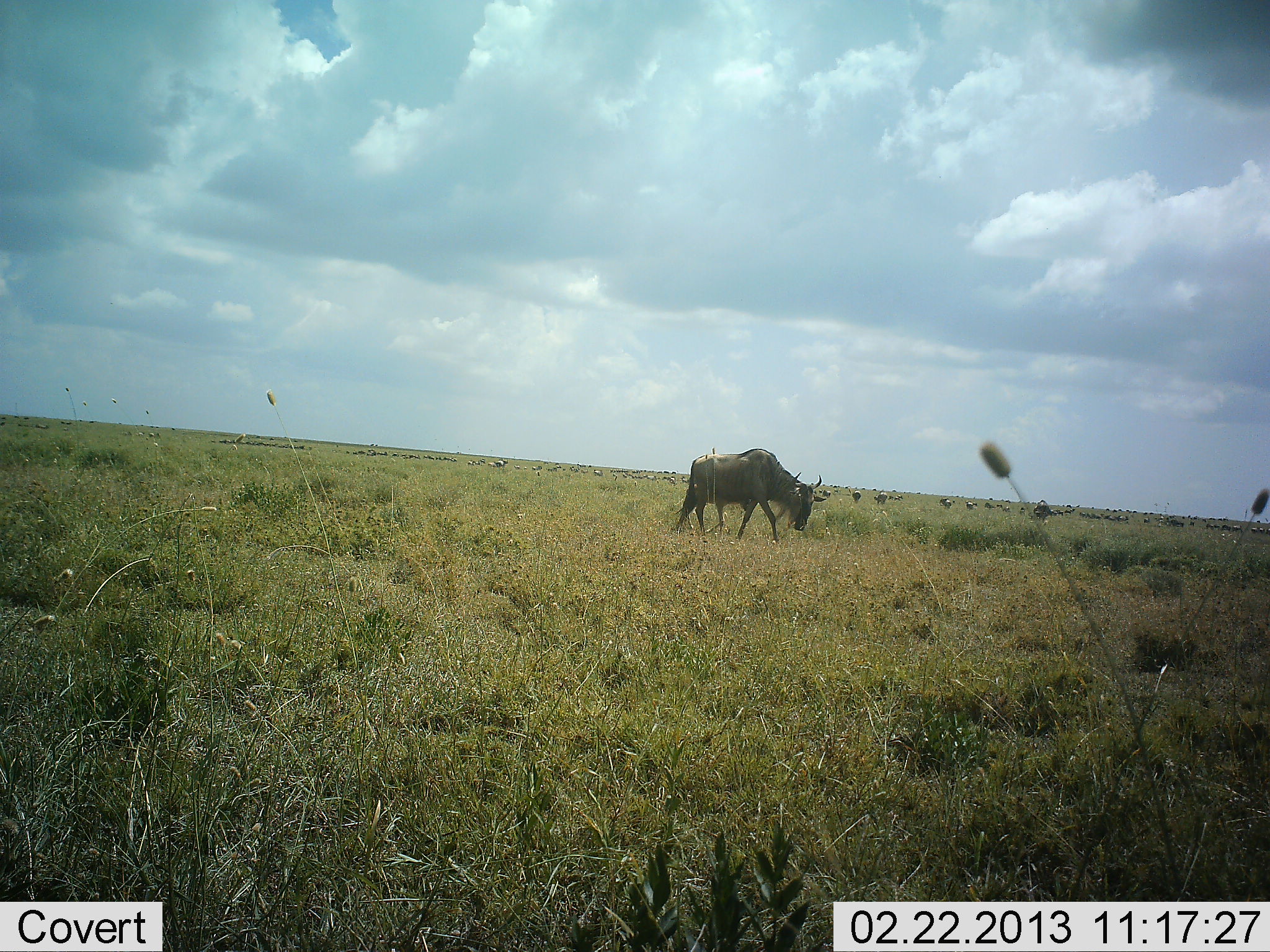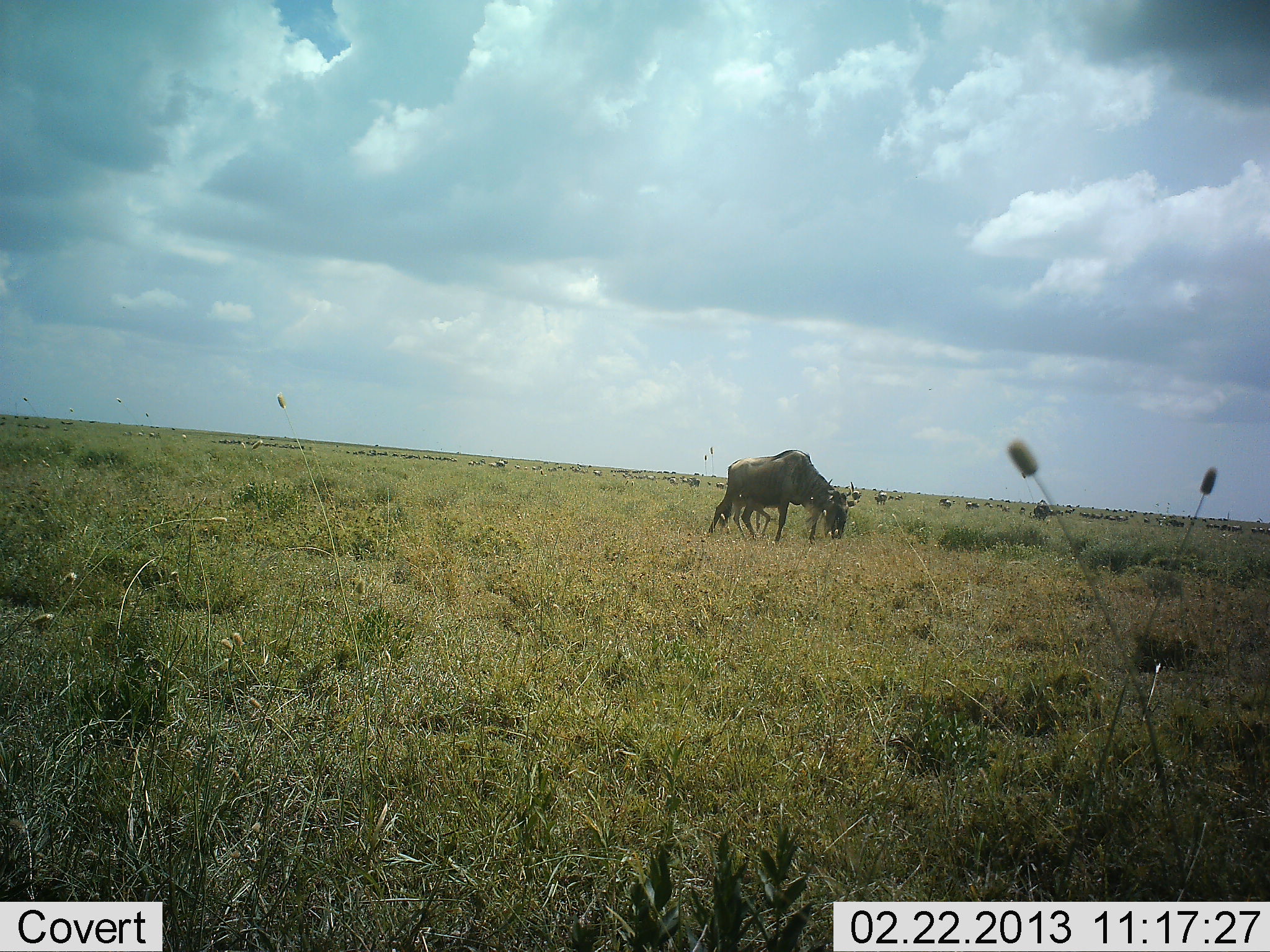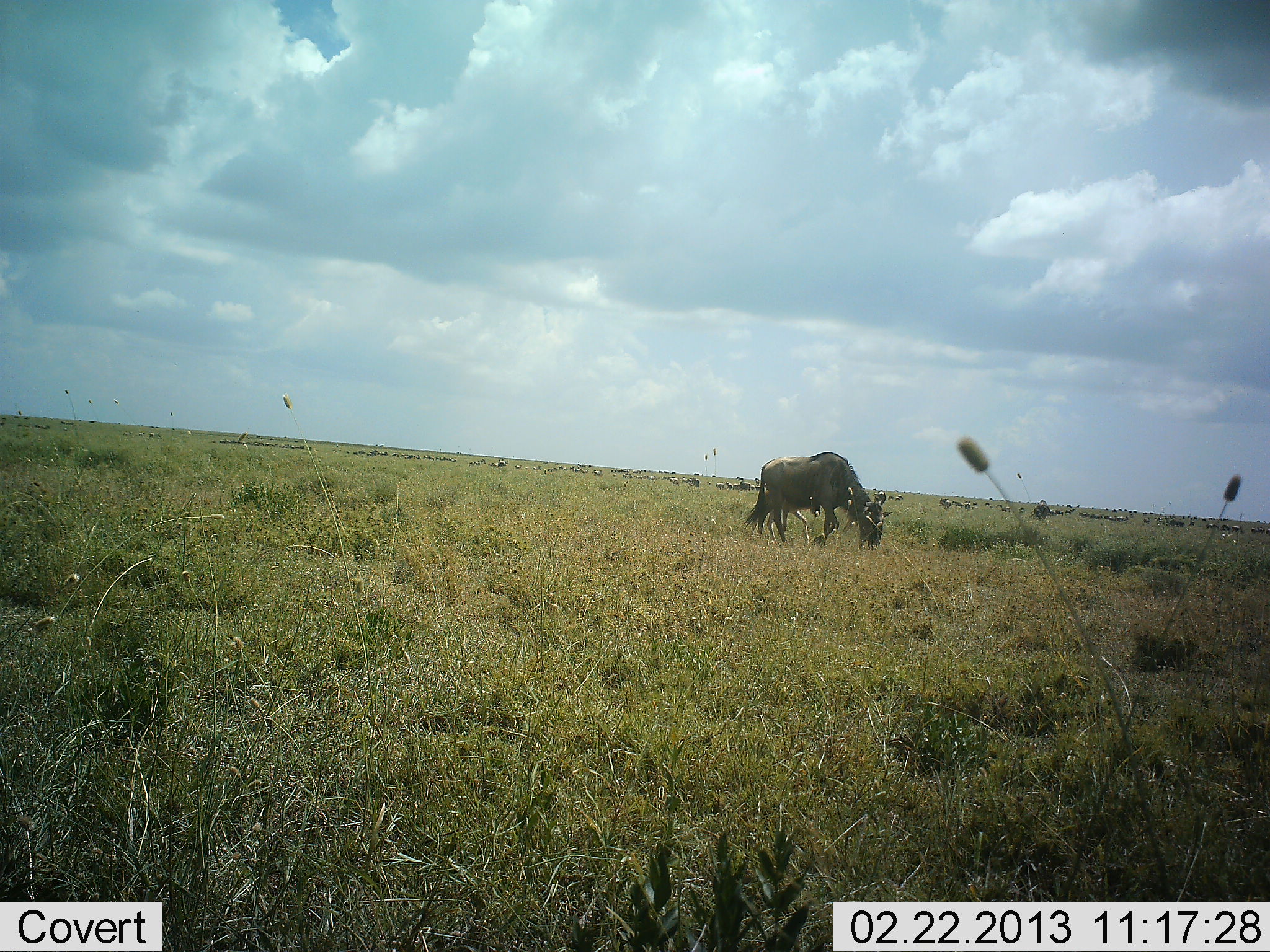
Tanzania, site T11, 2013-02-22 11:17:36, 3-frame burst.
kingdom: Animalia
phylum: Chordata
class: Mammalia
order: Artiodactyla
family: Bovidae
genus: Connochaetes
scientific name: Connochaetes taurinus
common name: blue wildebeest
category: wildebeest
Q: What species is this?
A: Wildebeest (blue wildebeest) (Connochaetes taurinus).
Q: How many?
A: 2.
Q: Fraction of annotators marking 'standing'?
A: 16%.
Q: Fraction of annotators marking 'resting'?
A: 0%.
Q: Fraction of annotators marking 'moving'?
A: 66%.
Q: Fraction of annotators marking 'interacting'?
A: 0%.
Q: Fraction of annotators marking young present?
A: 12%.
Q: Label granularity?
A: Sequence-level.